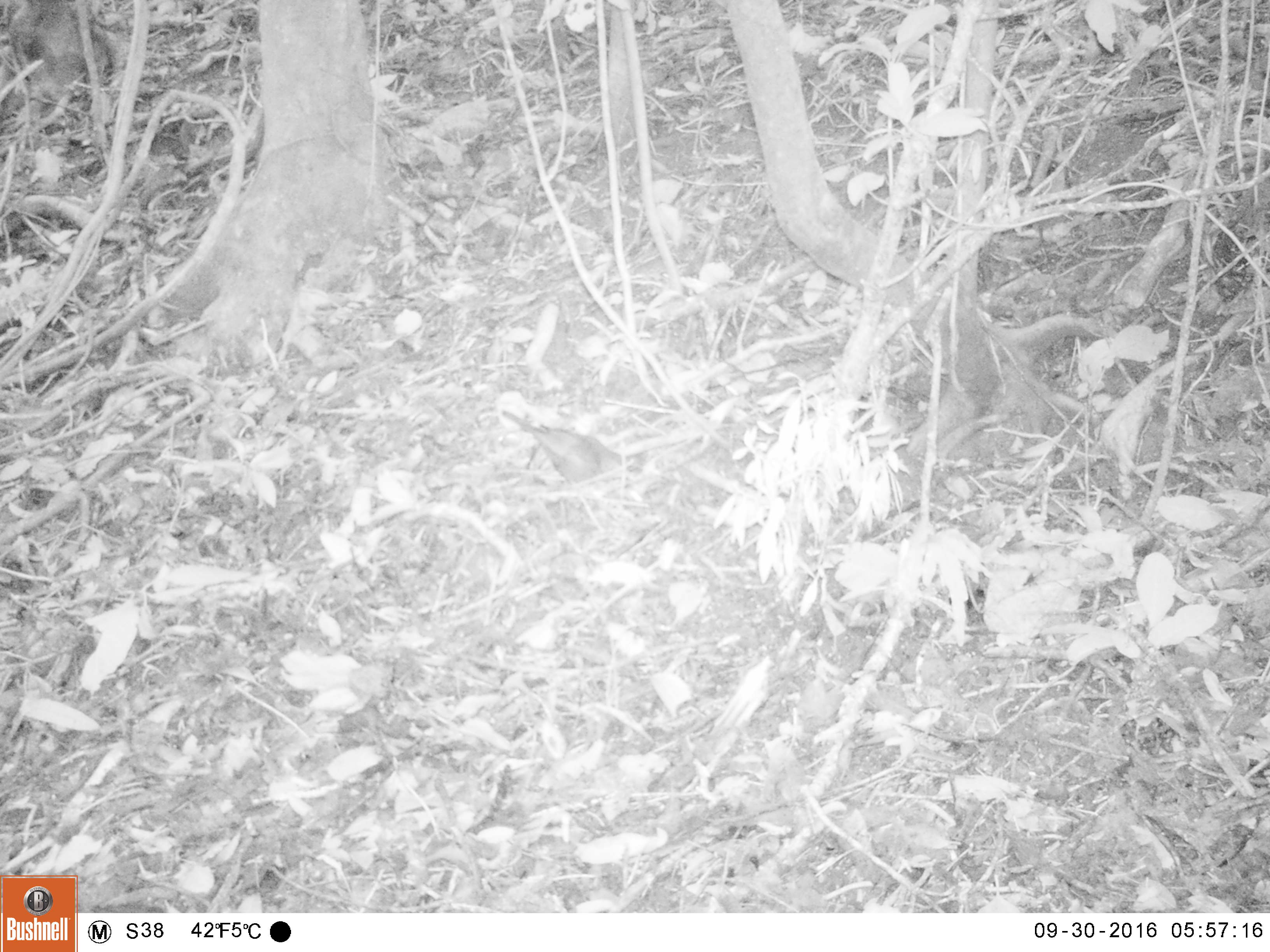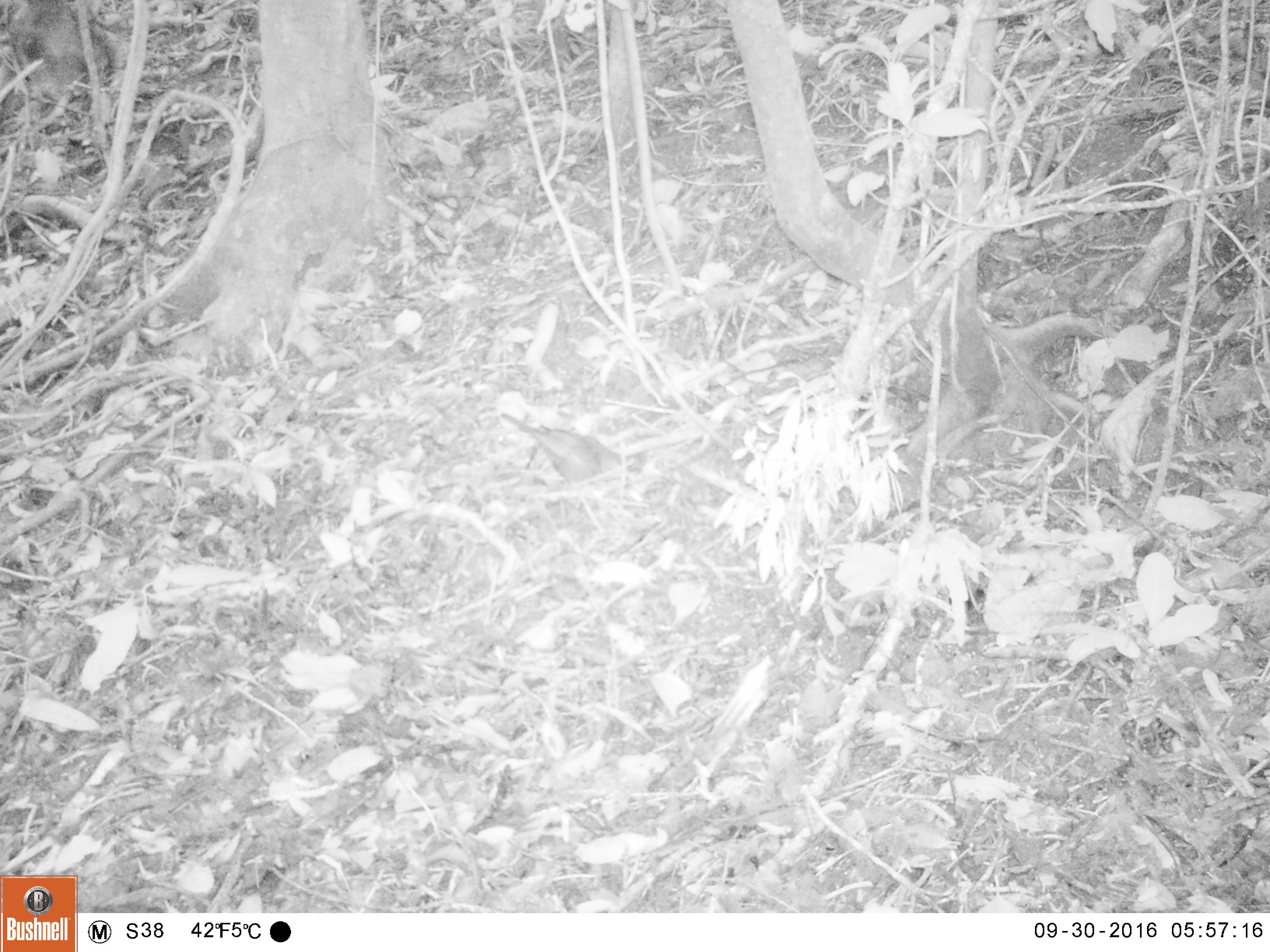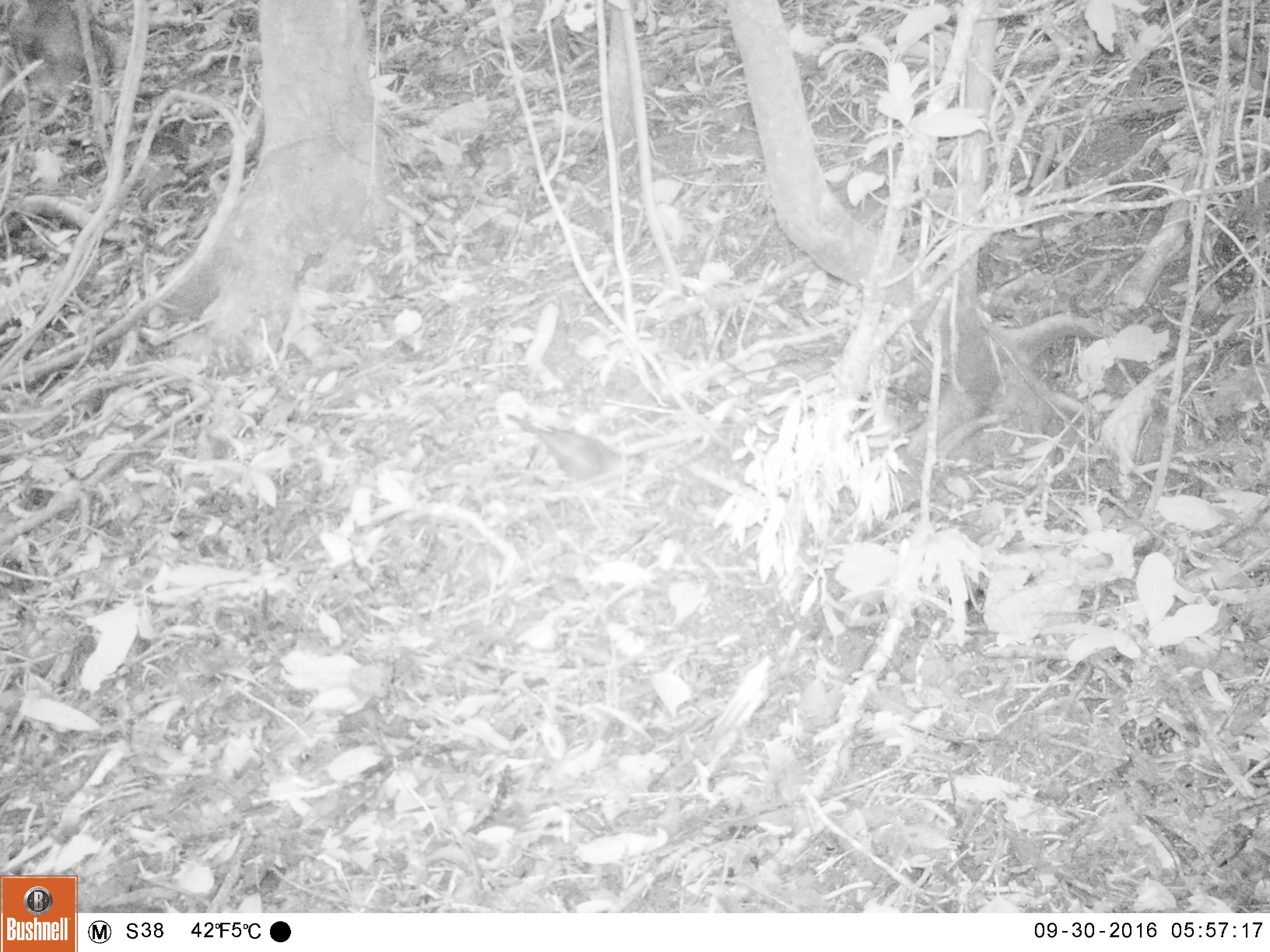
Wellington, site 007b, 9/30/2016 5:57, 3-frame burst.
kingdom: Animalia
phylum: Chordata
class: Aves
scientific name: Aves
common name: bird